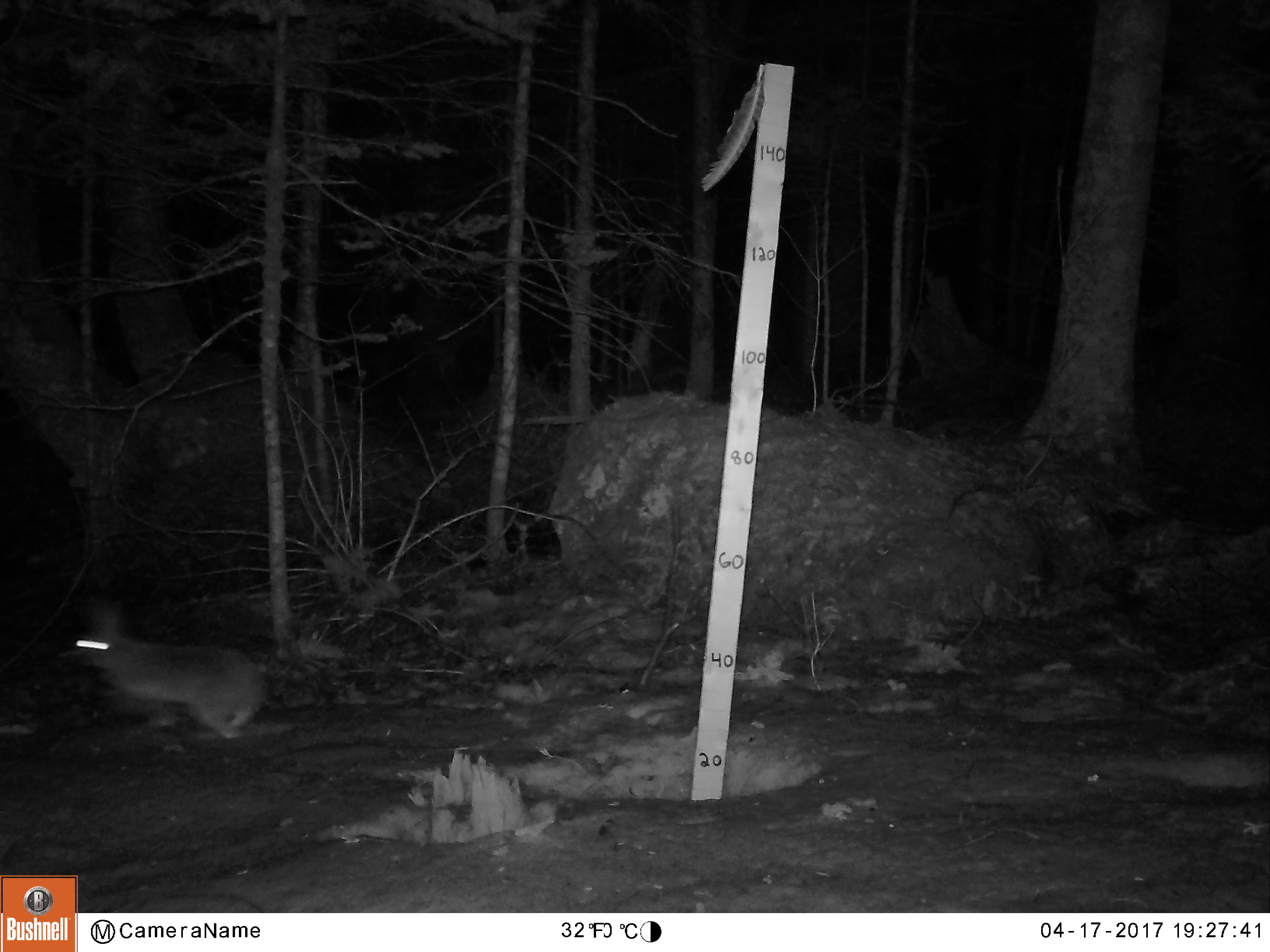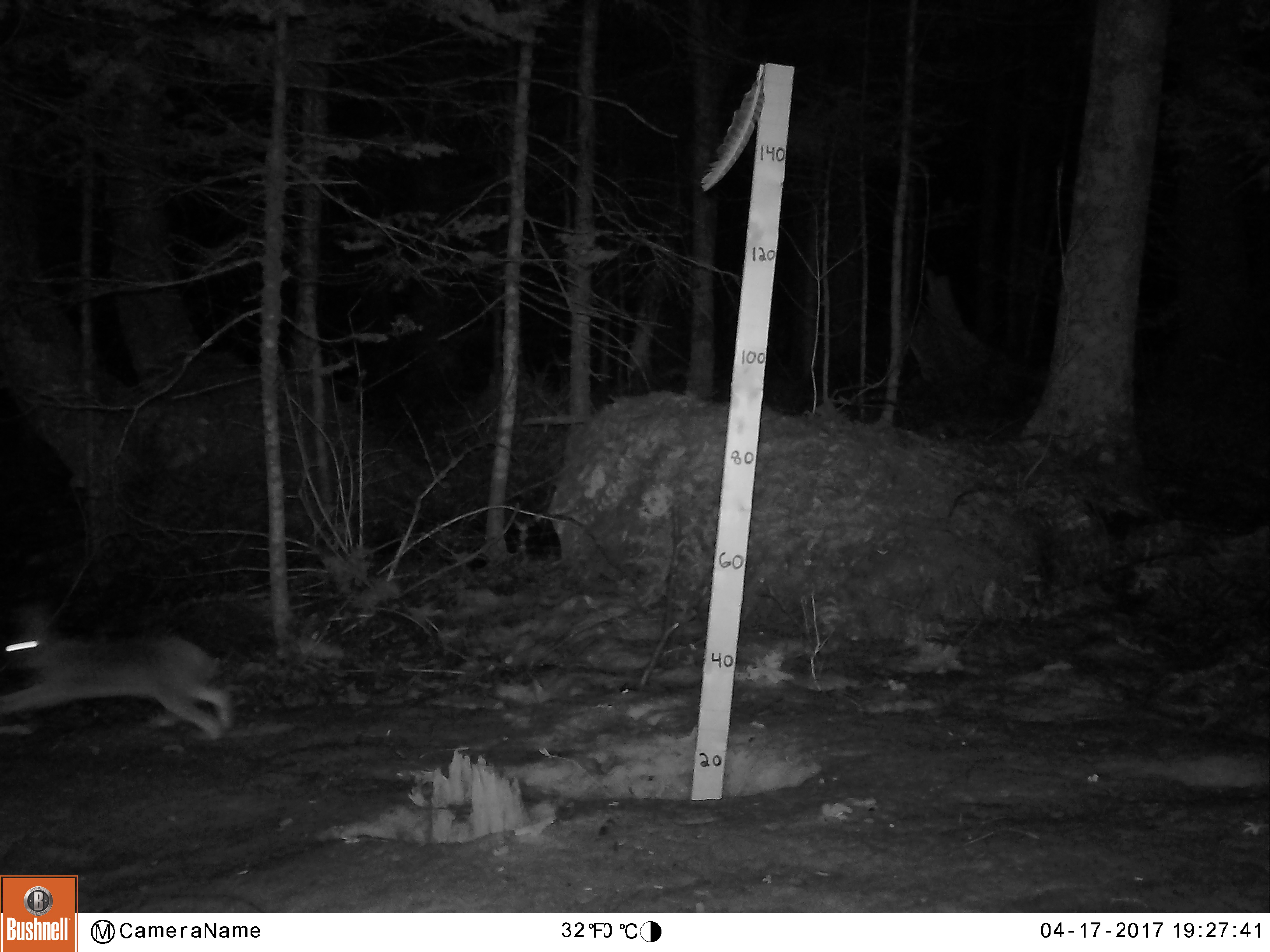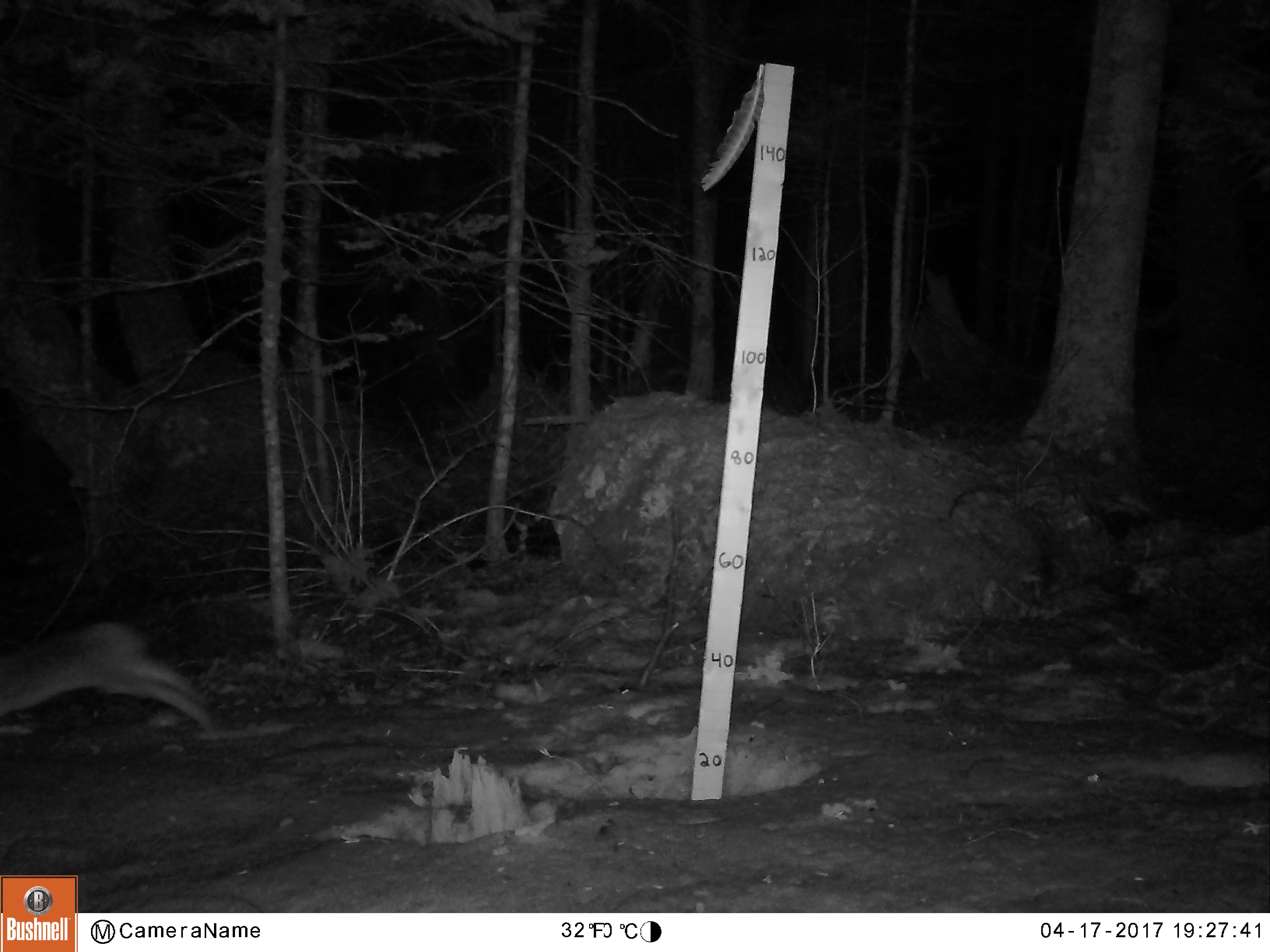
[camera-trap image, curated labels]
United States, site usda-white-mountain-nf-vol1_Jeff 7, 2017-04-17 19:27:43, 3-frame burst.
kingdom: Animalia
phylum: Chordata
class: Mammalia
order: Lagomorpha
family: Leporidae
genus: Lepus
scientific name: Lepus americanus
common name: snowshoe hare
Snowshoe hare (Lepus americanus).